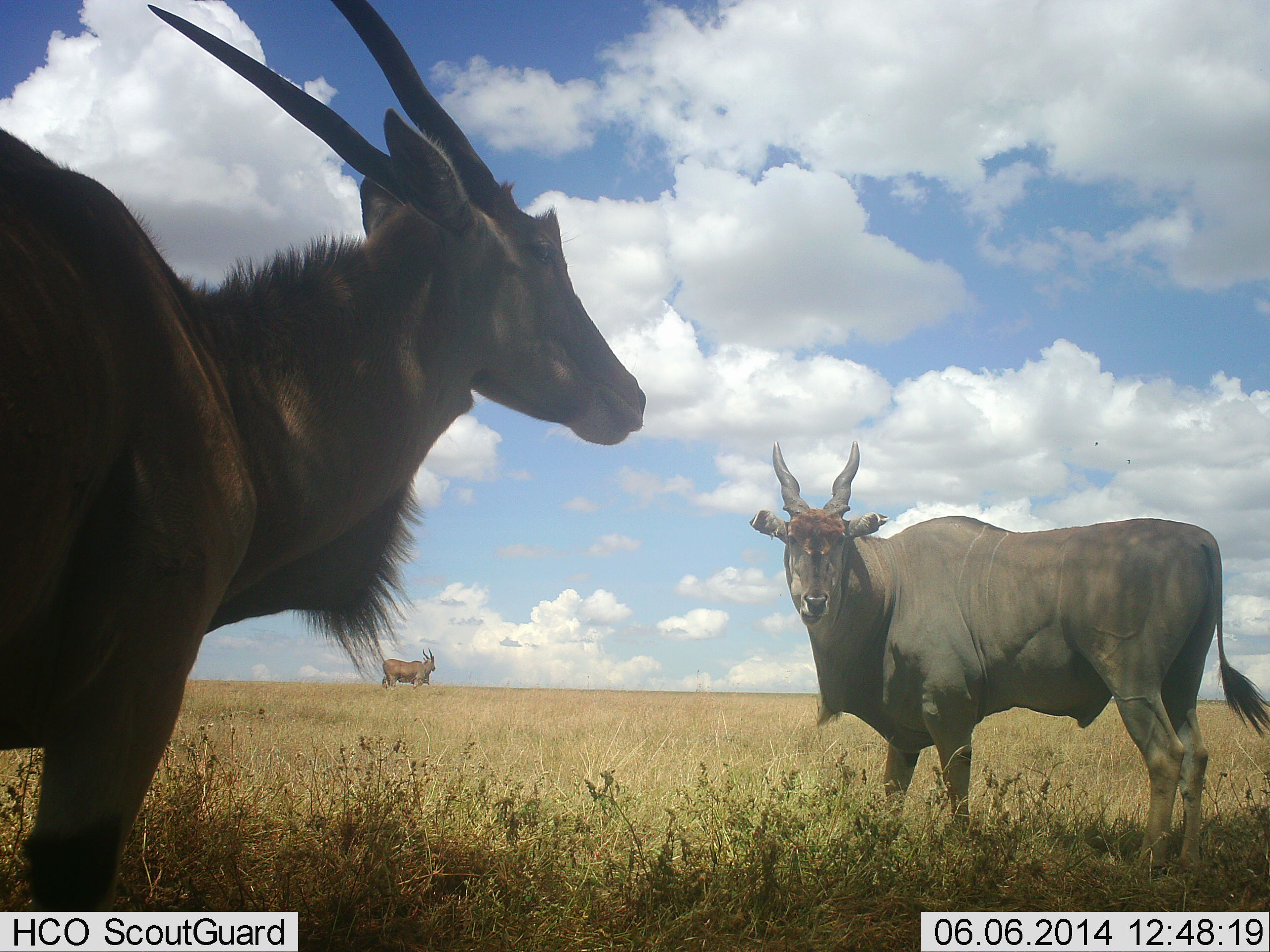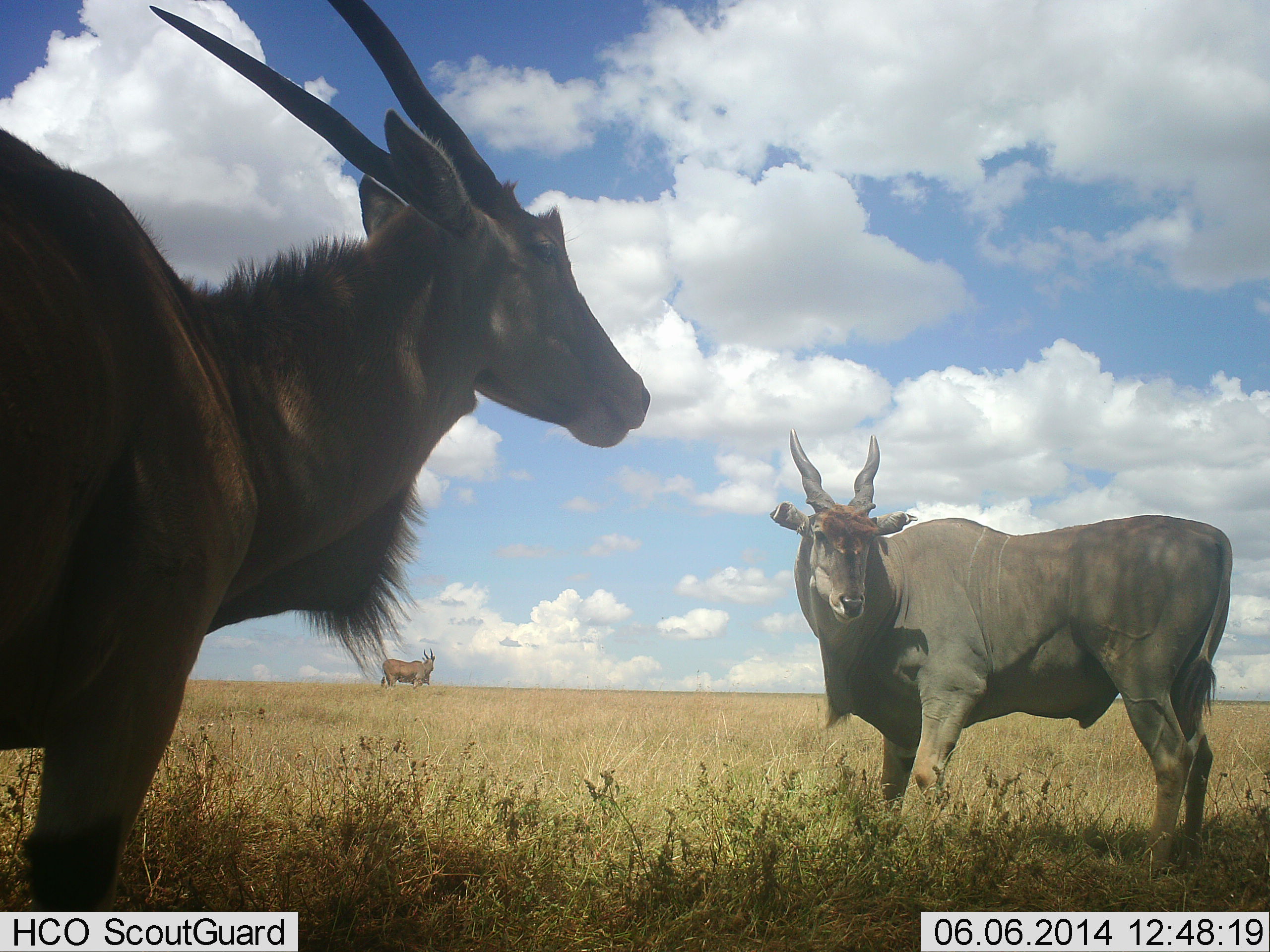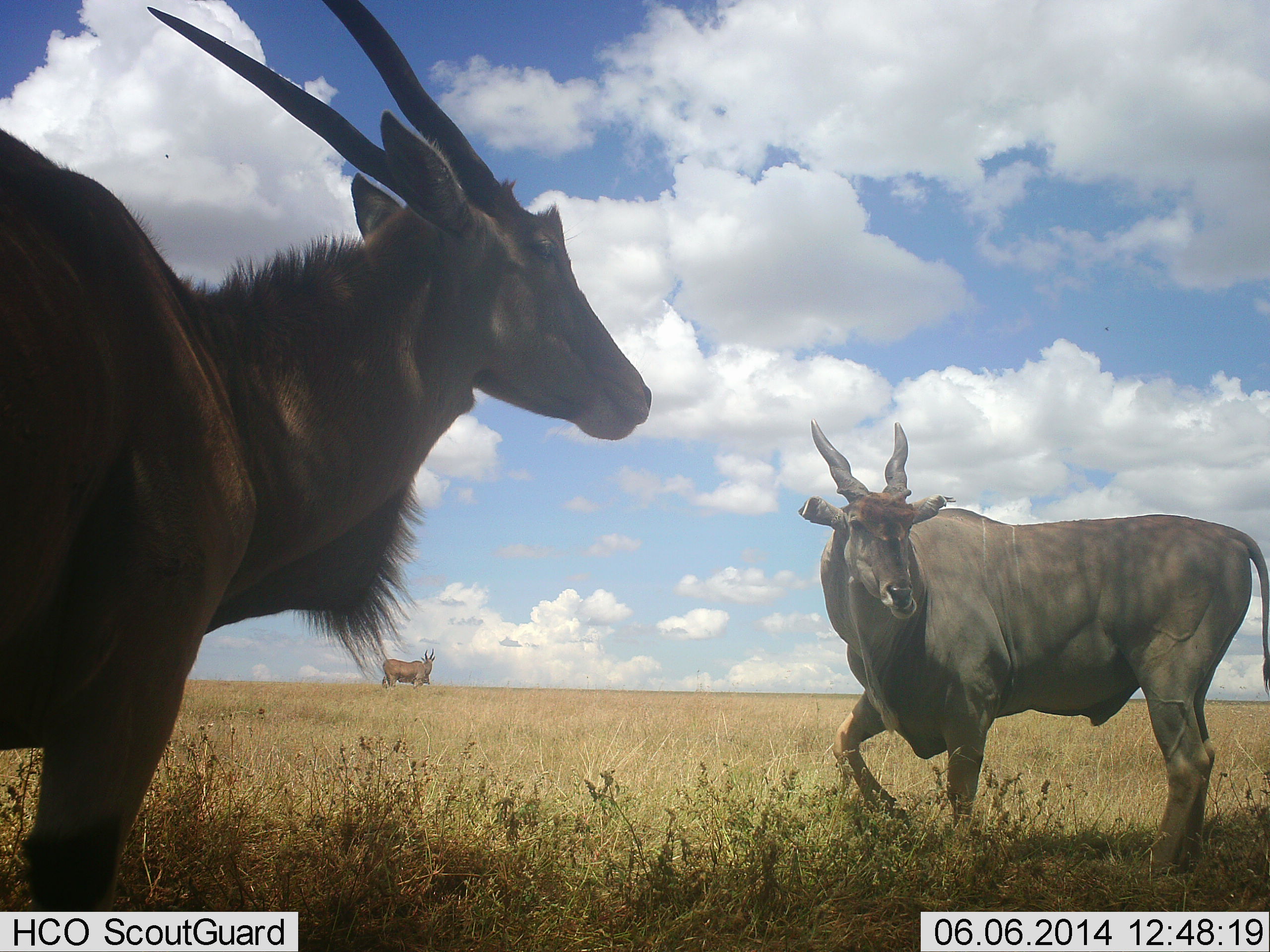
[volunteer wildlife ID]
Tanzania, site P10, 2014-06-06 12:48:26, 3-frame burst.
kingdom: Animalia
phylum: Chordata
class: Mammalia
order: Artiodactyla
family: Bovidae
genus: Tragelaphus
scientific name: Tragelaphus oryx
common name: eland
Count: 3.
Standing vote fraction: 100%.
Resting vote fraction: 0%.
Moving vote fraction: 20%.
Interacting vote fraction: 0%.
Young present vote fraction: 0%.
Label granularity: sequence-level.